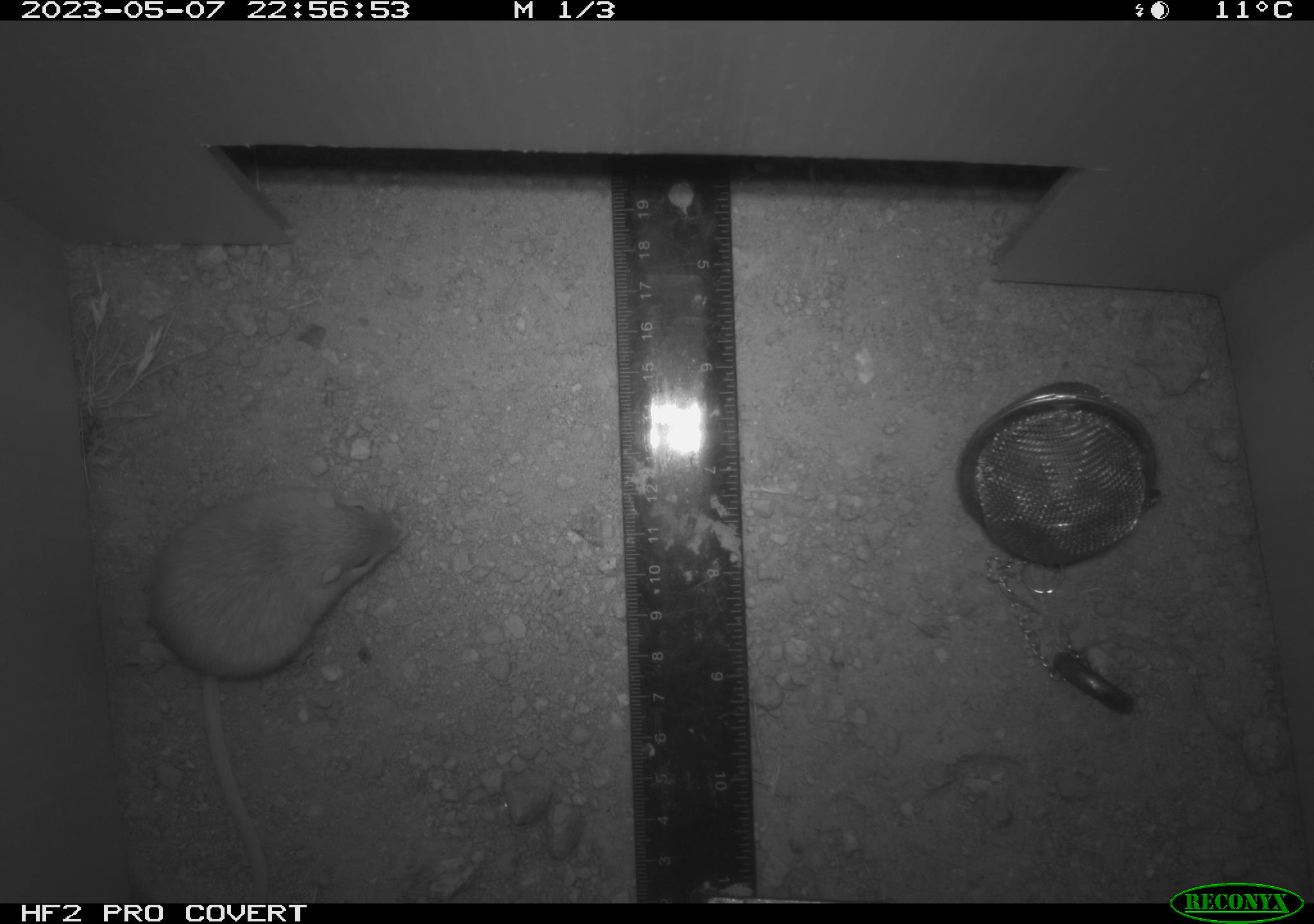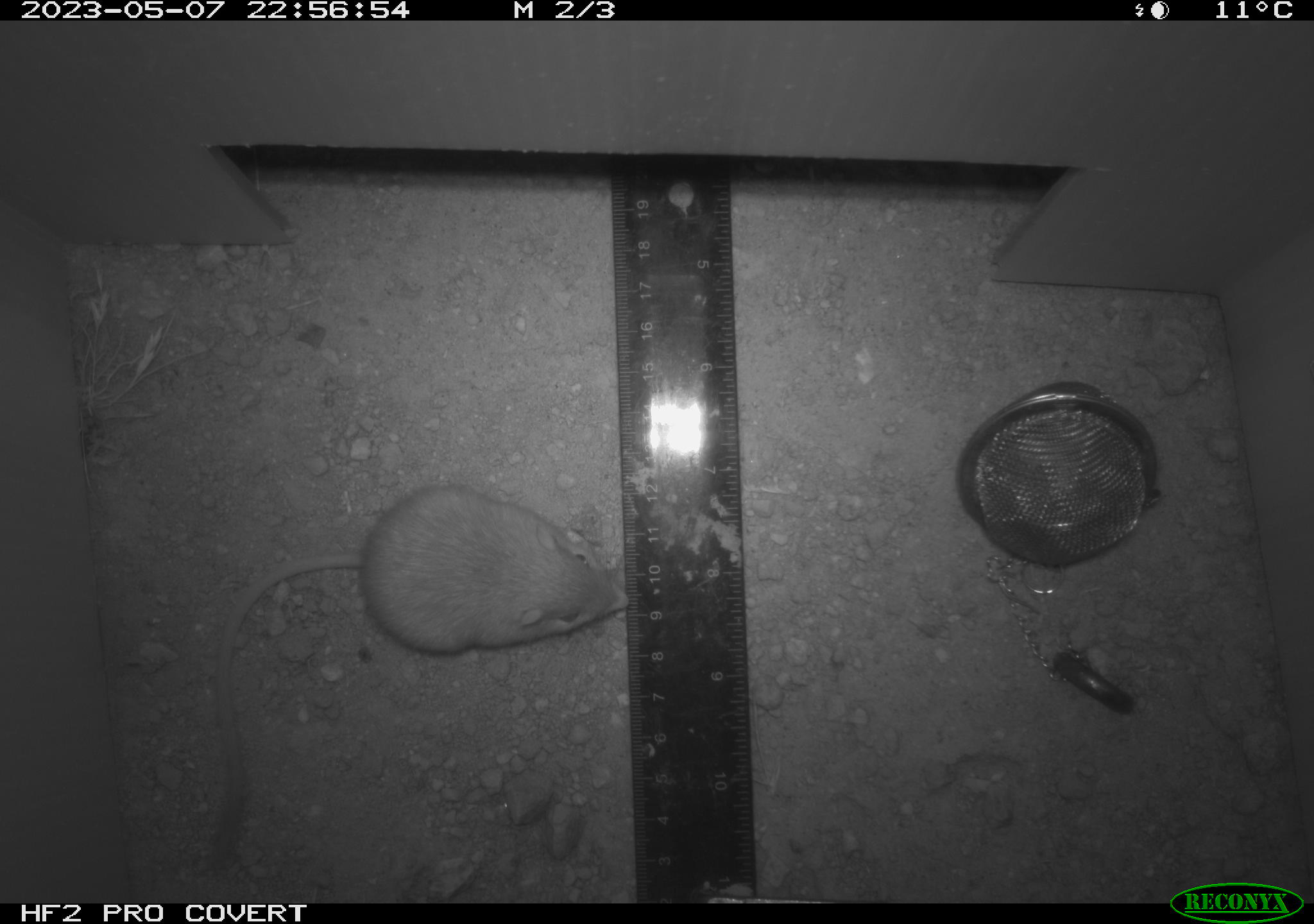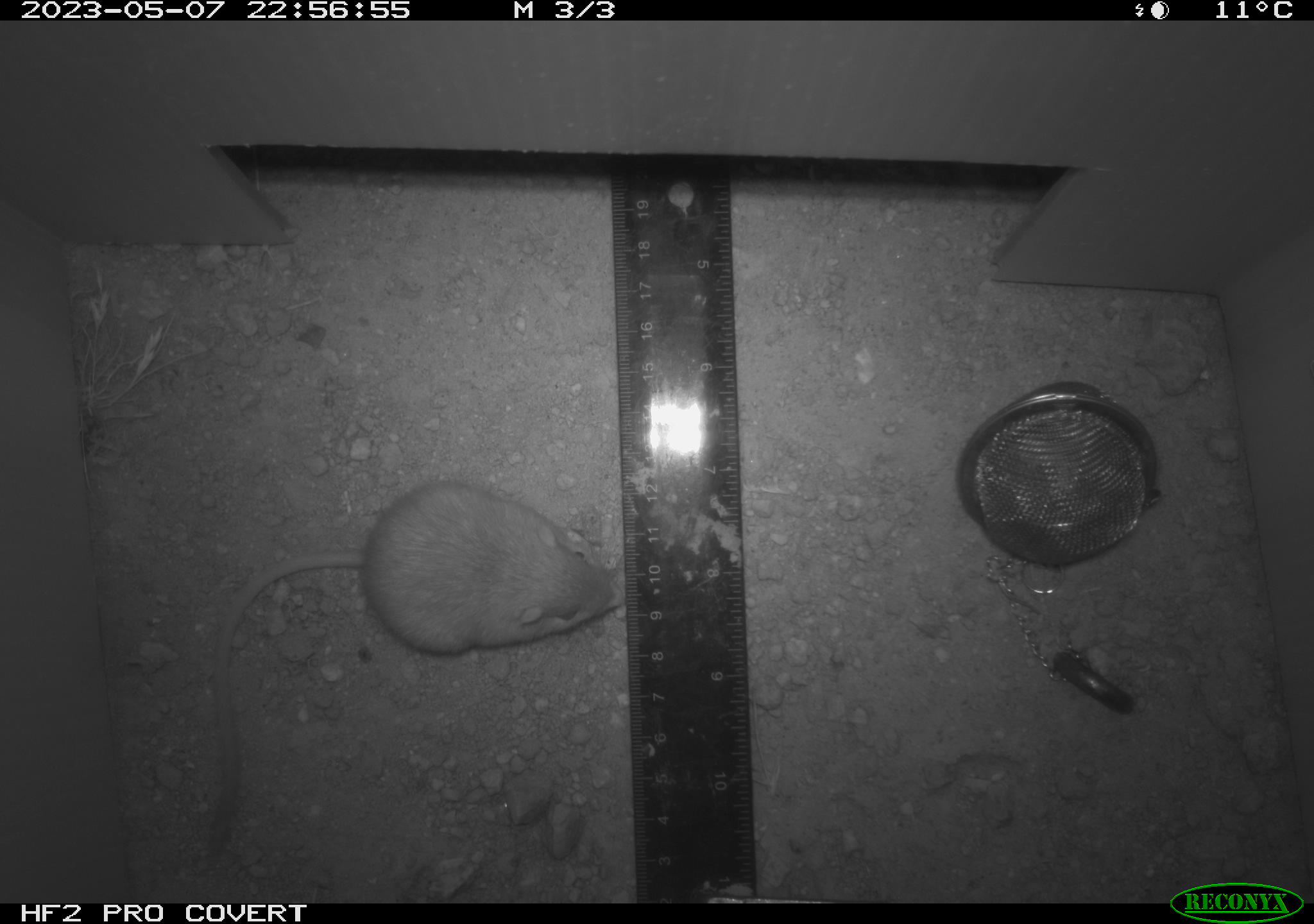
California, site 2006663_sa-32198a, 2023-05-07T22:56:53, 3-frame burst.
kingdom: Animalia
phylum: Chordata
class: Mammalia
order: Rodentia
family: Heteromyidae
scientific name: Heteromyidae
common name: kangaroo rats and pocket mice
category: heteromyidae family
Heteromyidae family (kangaroo rats and pocket mice) (Heteromyidae).